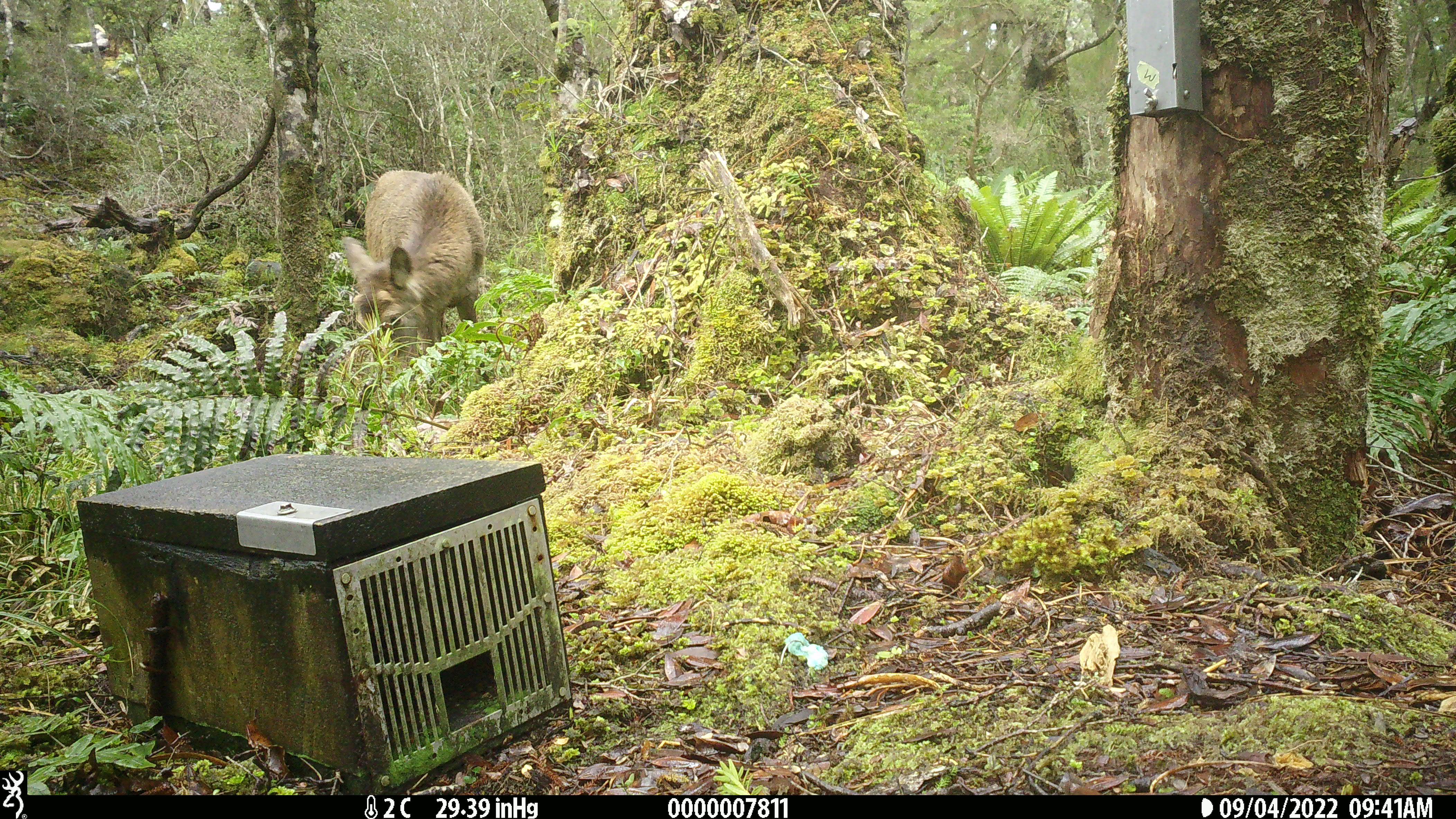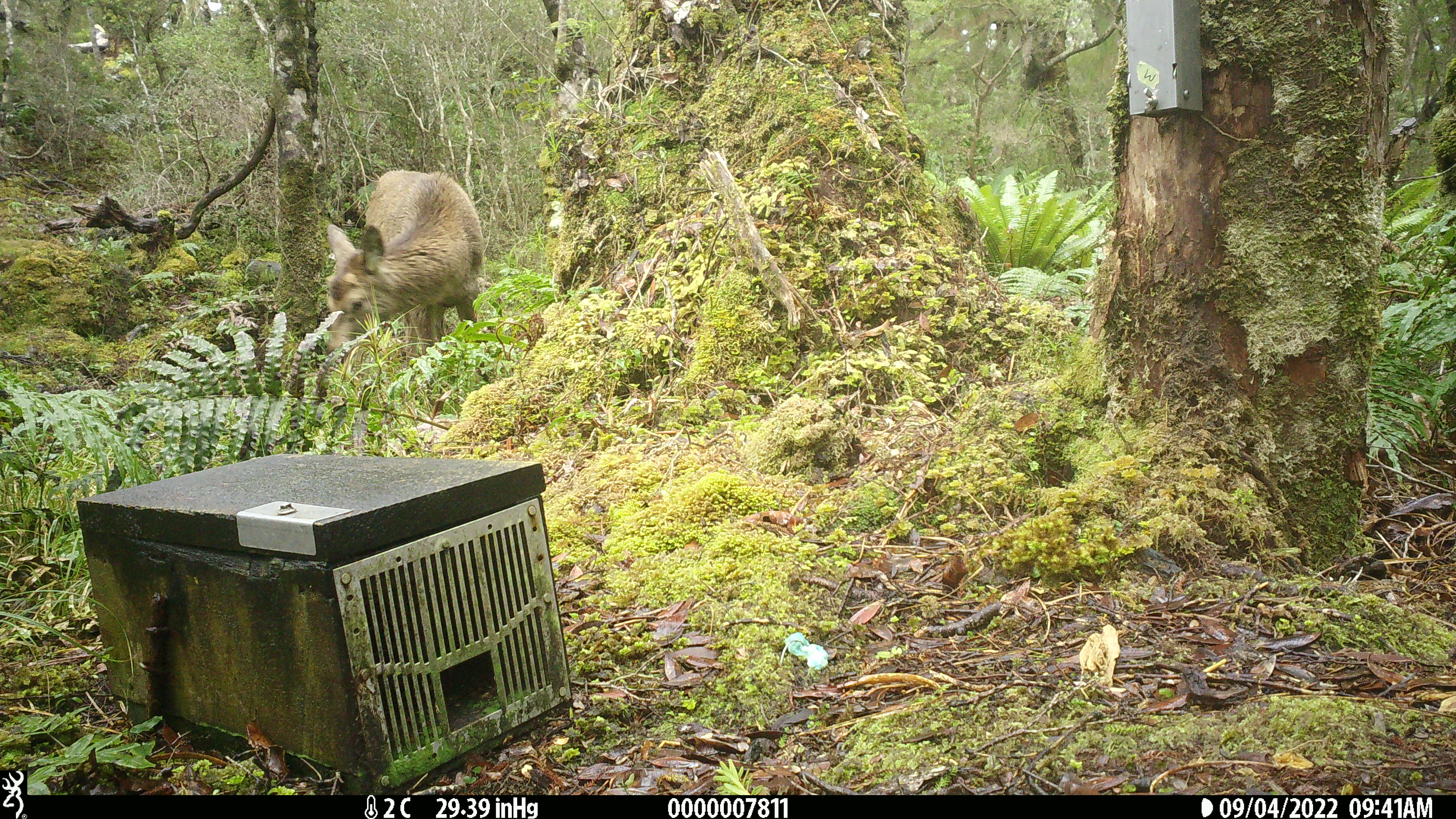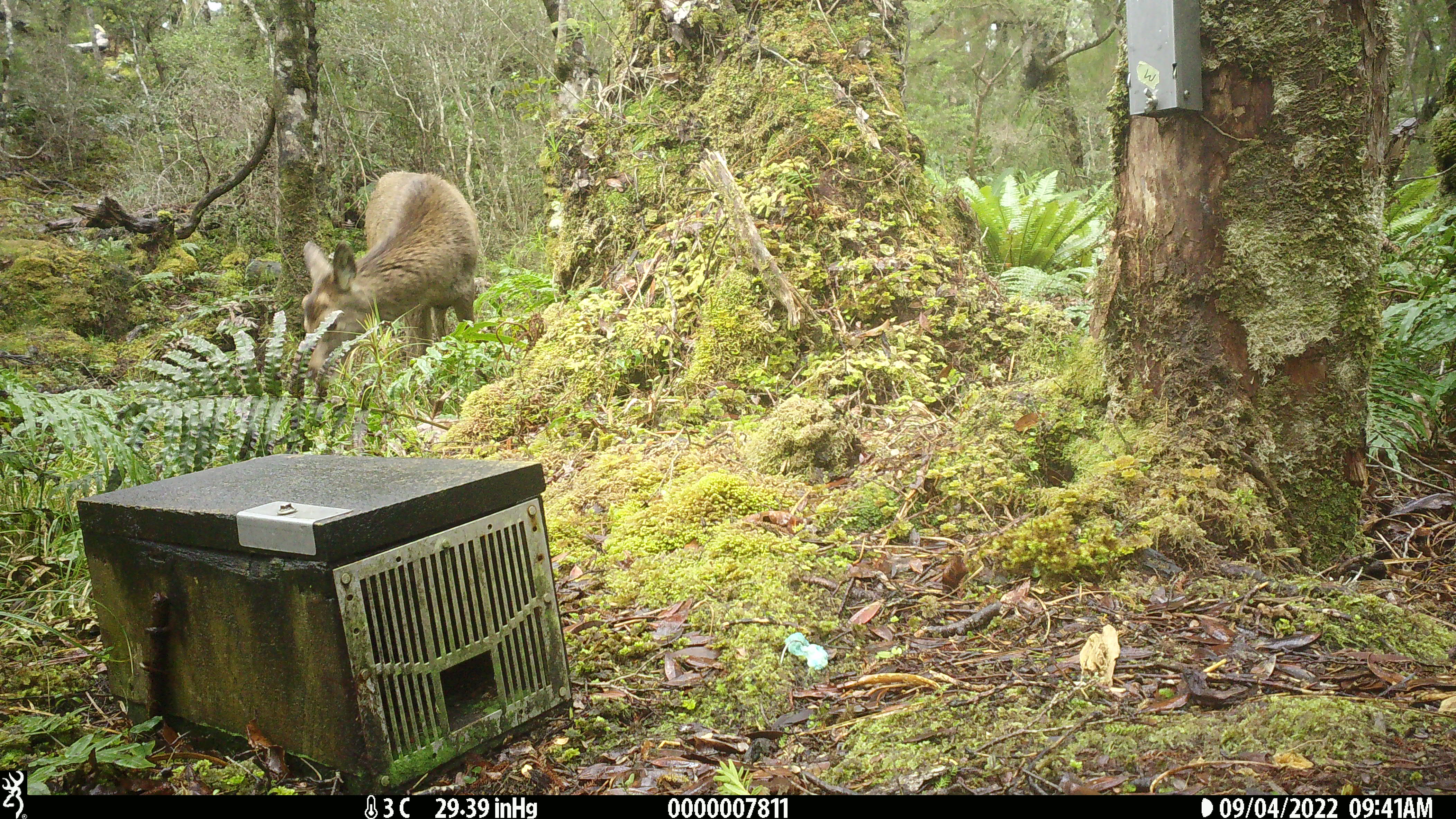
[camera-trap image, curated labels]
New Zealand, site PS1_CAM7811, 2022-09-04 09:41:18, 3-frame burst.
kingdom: Animalia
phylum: Chordata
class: Mammalia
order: Artiodactyla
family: Cervidae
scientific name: Cervidae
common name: deer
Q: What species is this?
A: Deer (Cervidae).